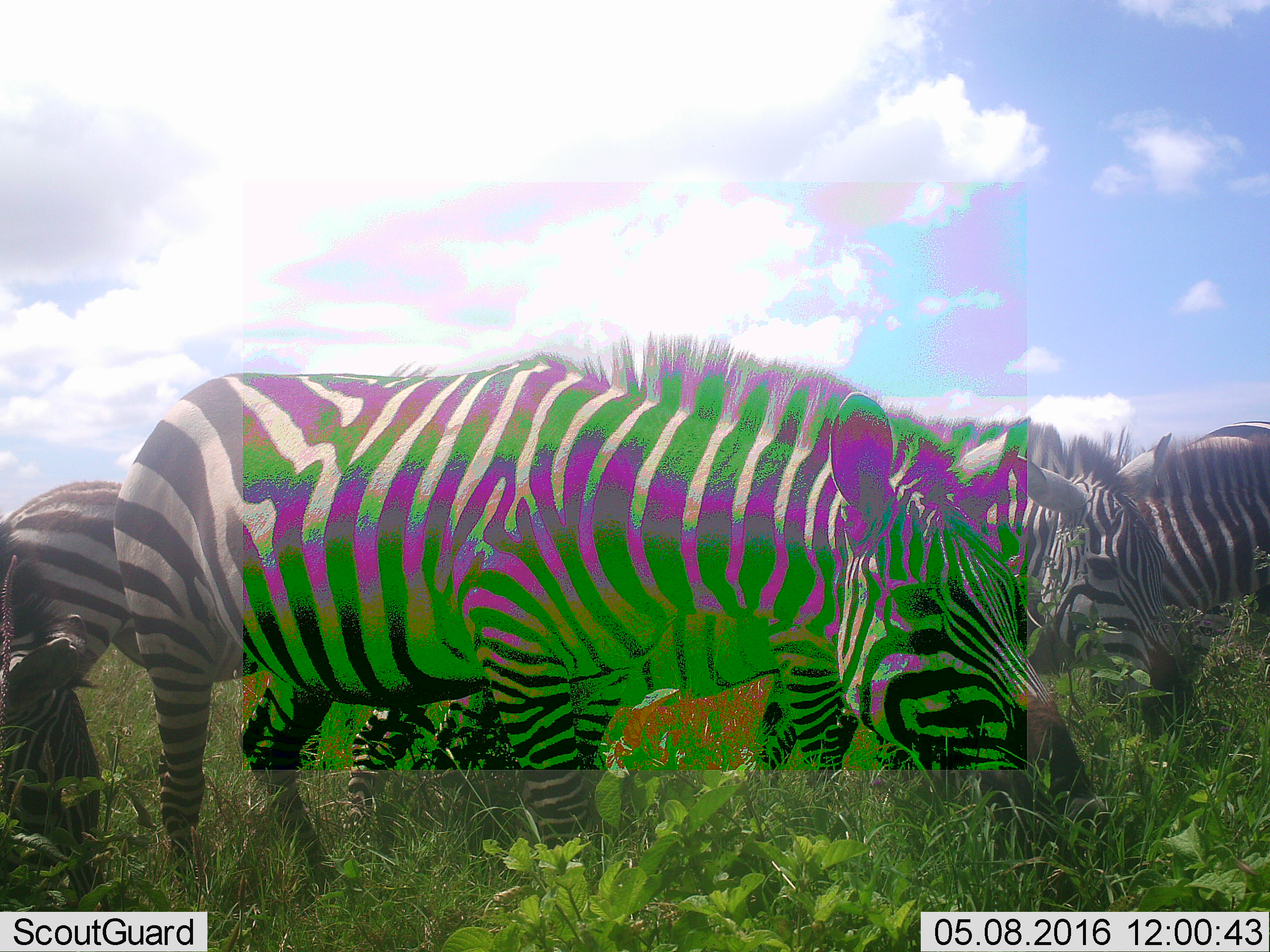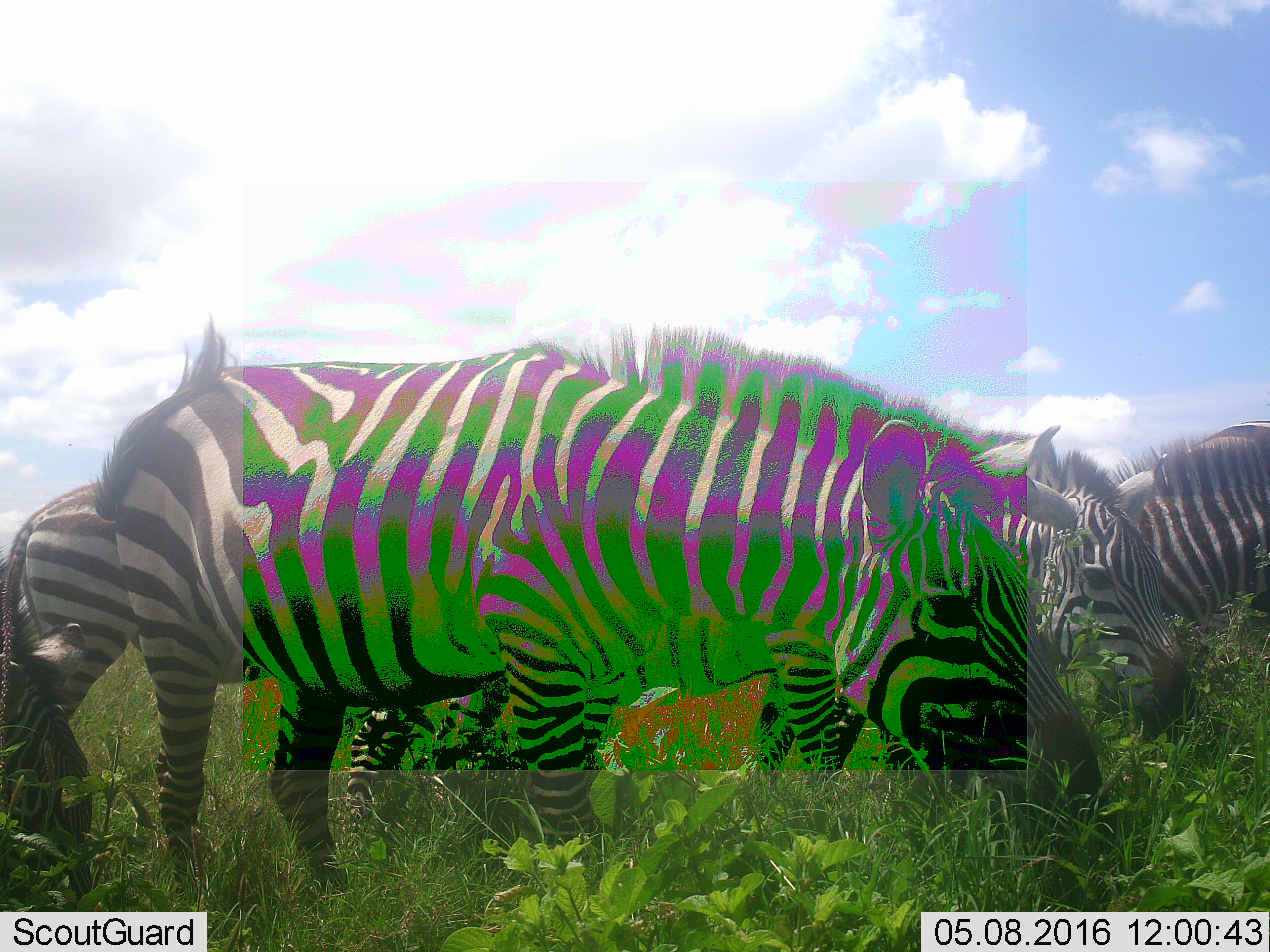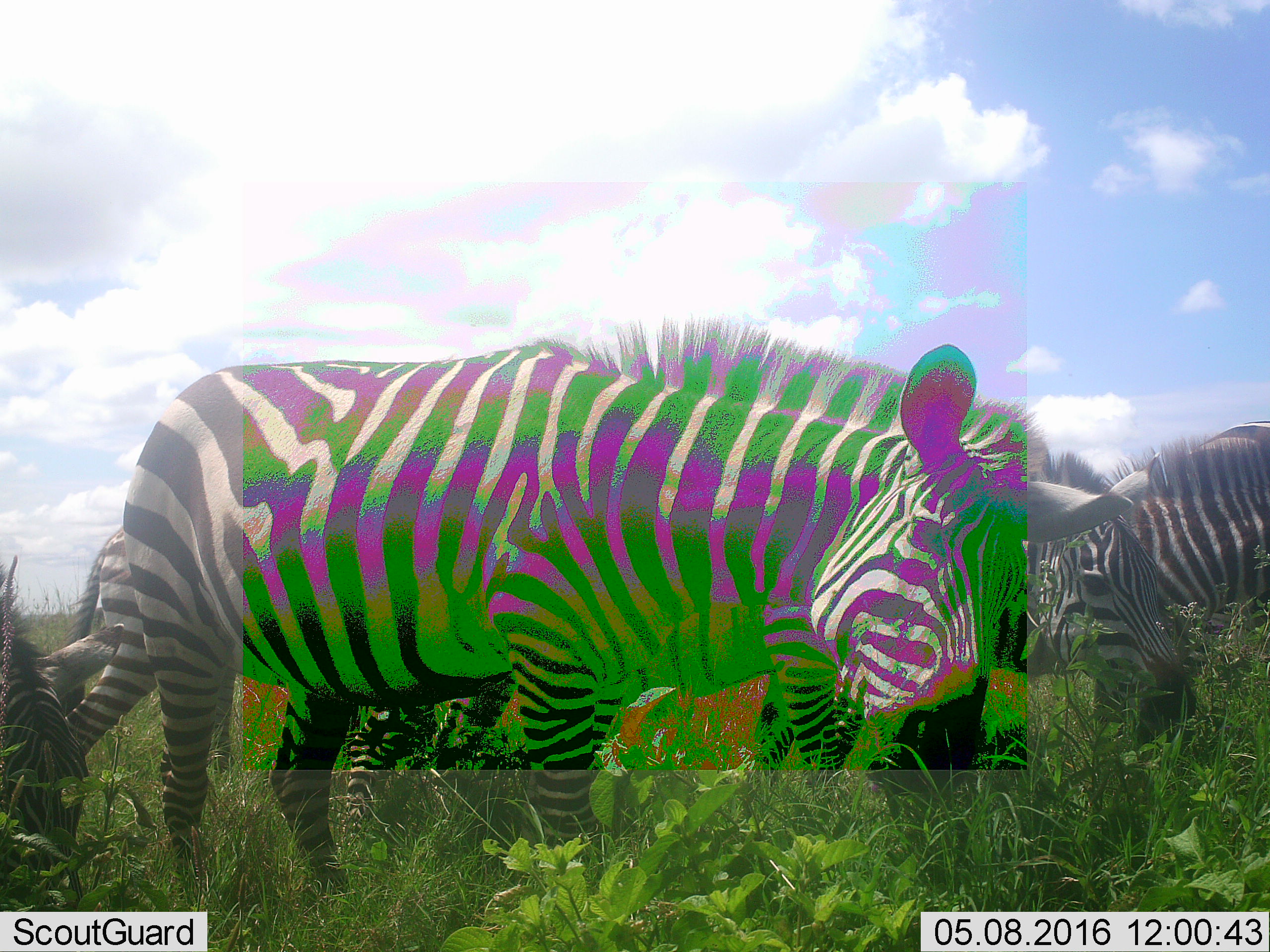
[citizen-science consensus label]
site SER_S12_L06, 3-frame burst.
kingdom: Animalia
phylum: Chordata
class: Mammalia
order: Perissodactyla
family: Equidae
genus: Equus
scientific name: Equus quagga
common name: plains zebra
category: zebraplains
Zebraplains (plains zebra) (Equus quagga), count 5. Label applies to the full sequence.